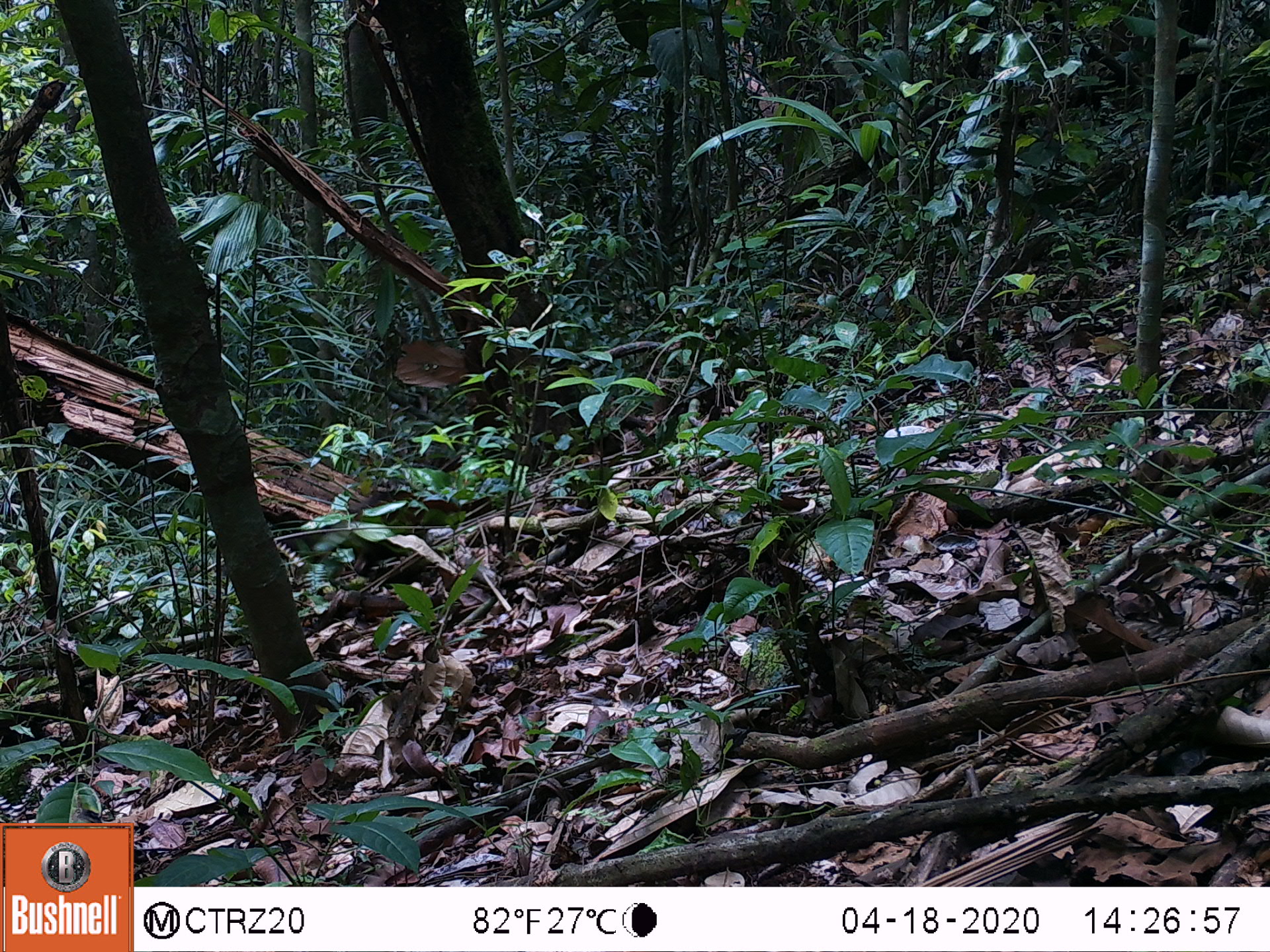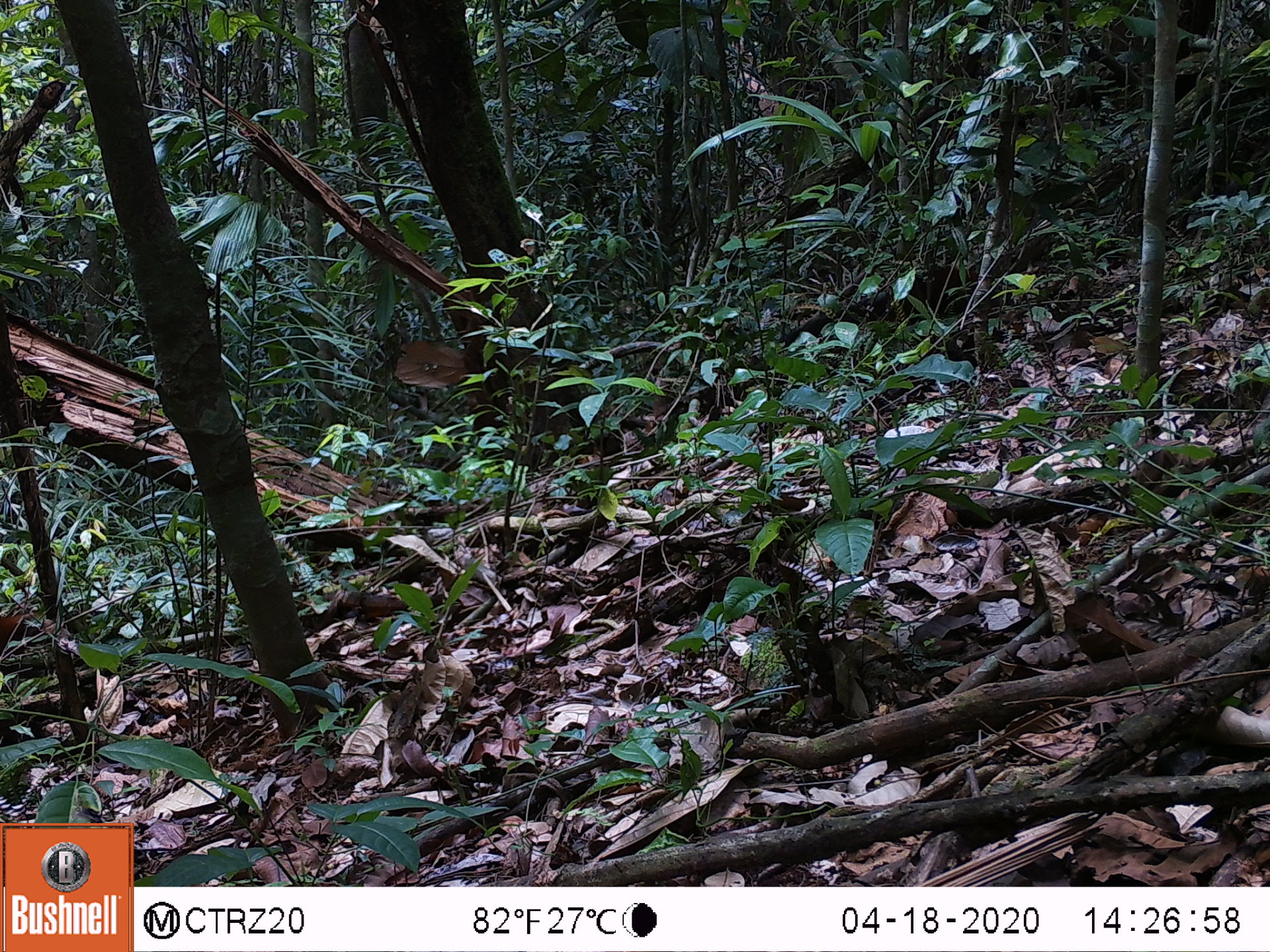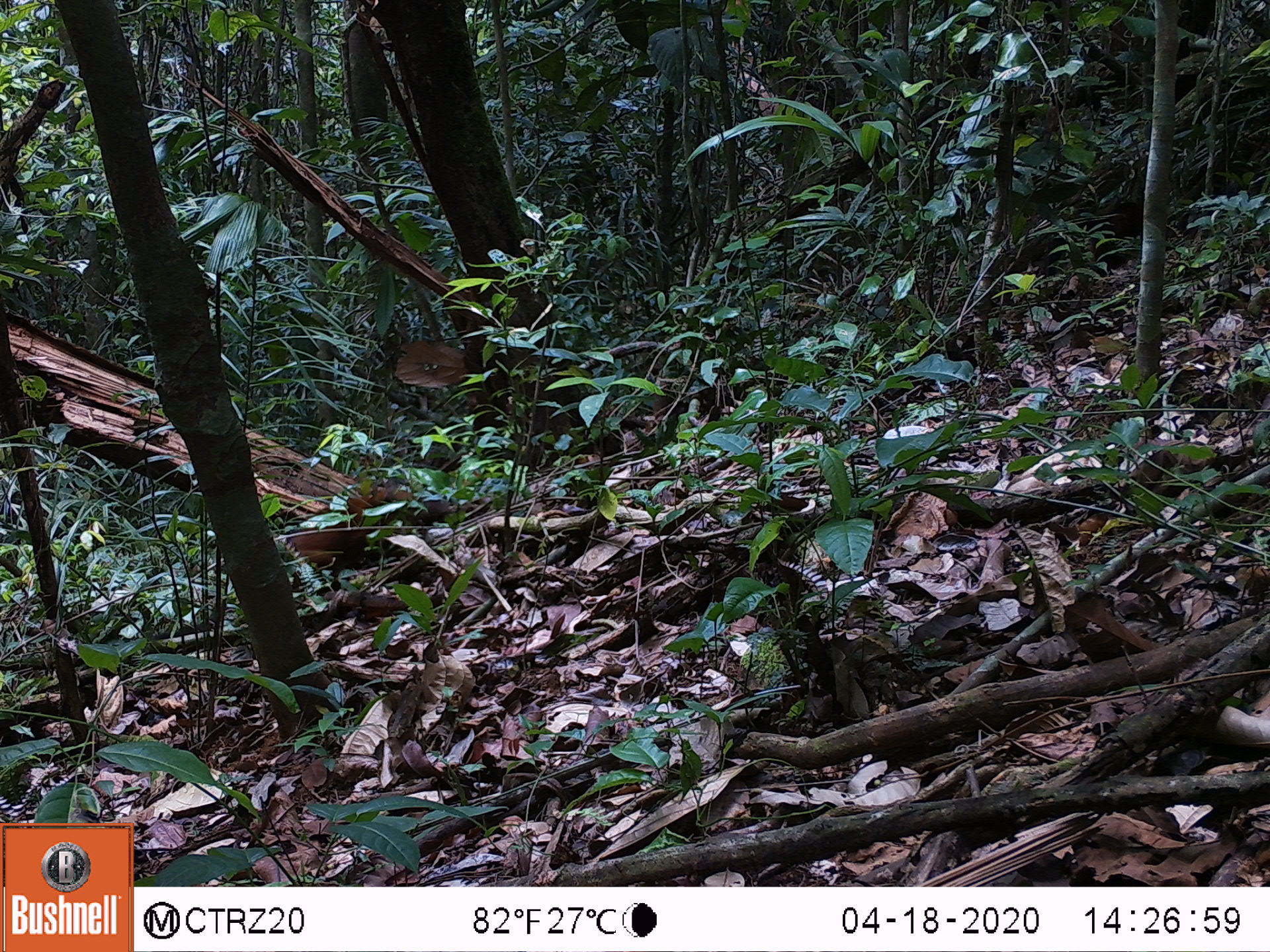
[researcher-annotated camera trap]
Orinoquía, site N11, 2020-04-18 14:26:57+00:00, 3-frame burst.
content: unidentified animal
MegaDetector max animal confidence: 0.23